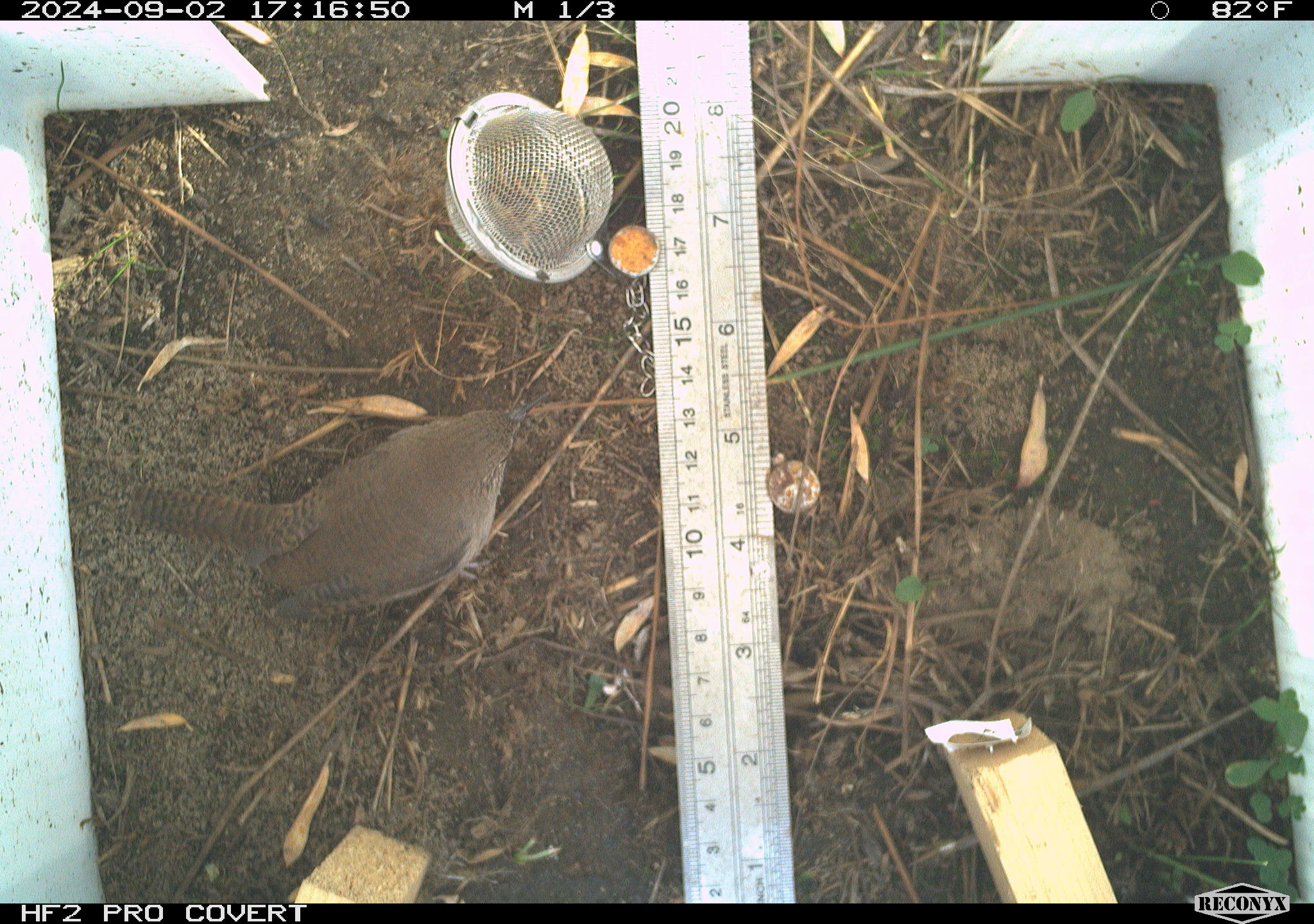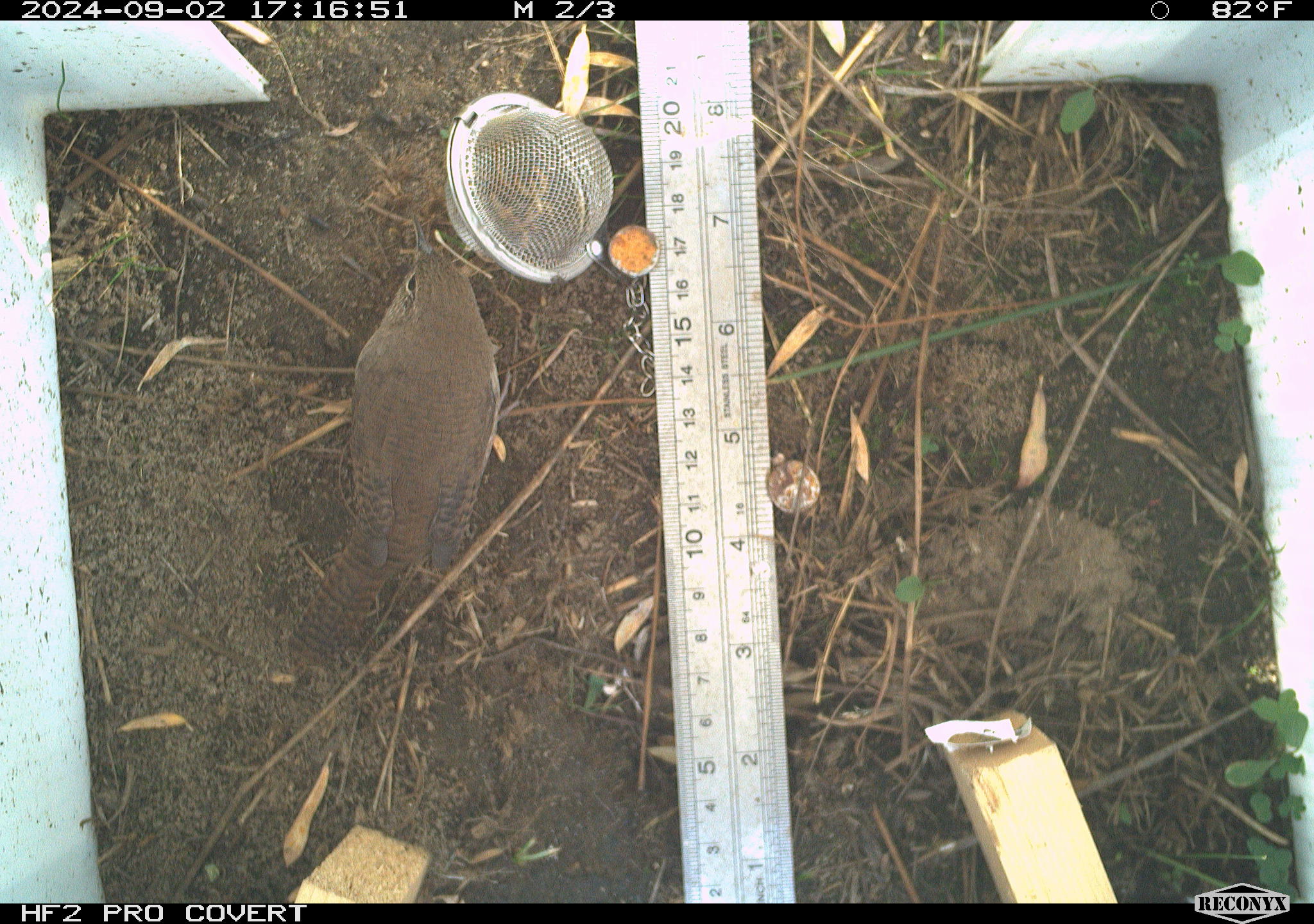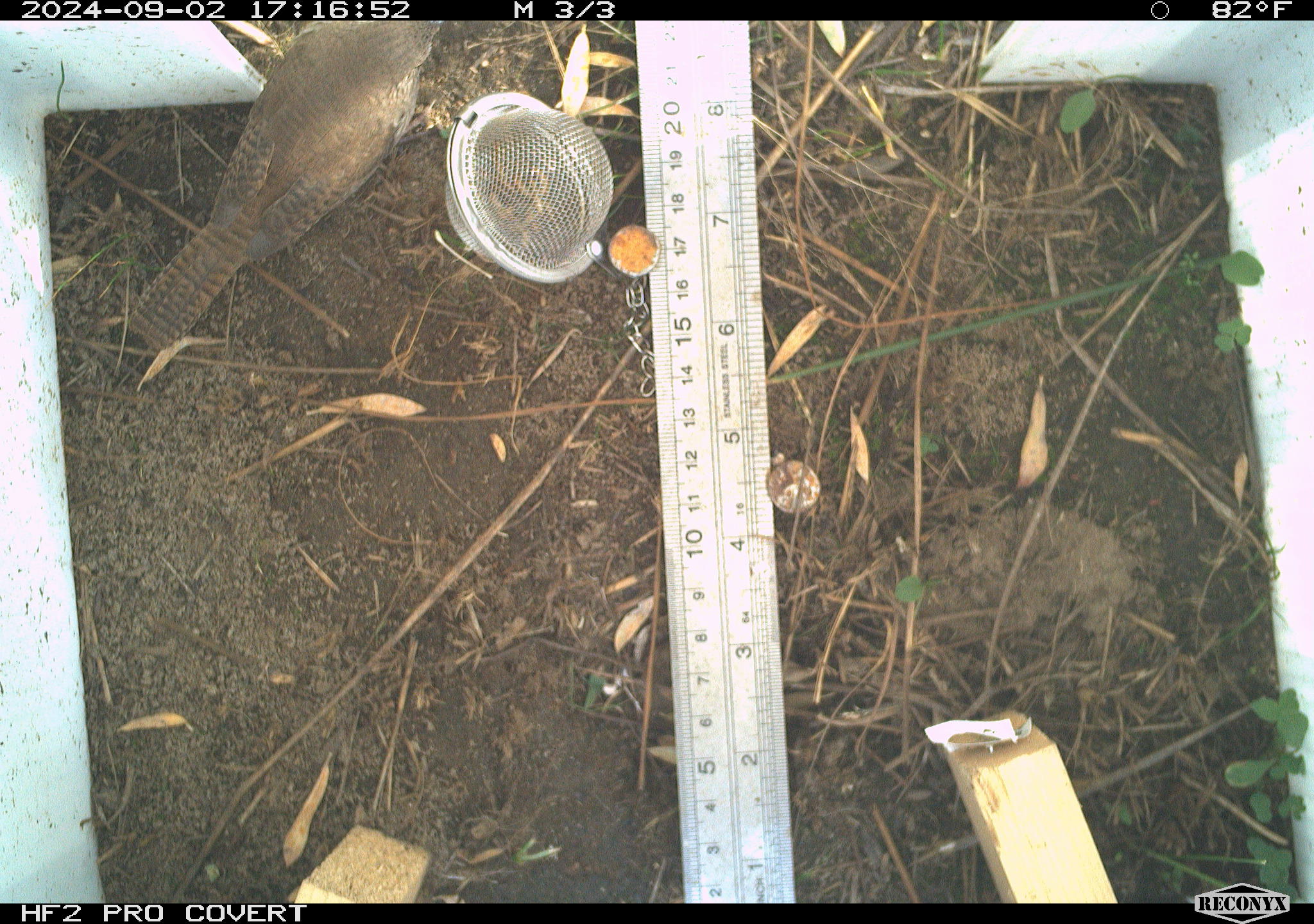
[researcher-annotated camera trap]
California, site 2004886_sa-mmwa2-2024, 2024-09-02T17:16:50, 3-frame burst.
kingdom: Animalia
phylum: Chordata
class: Aves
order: Passeriformes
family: Troglodytidae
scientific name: Troglodytidae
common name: wren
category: troglodytidae family